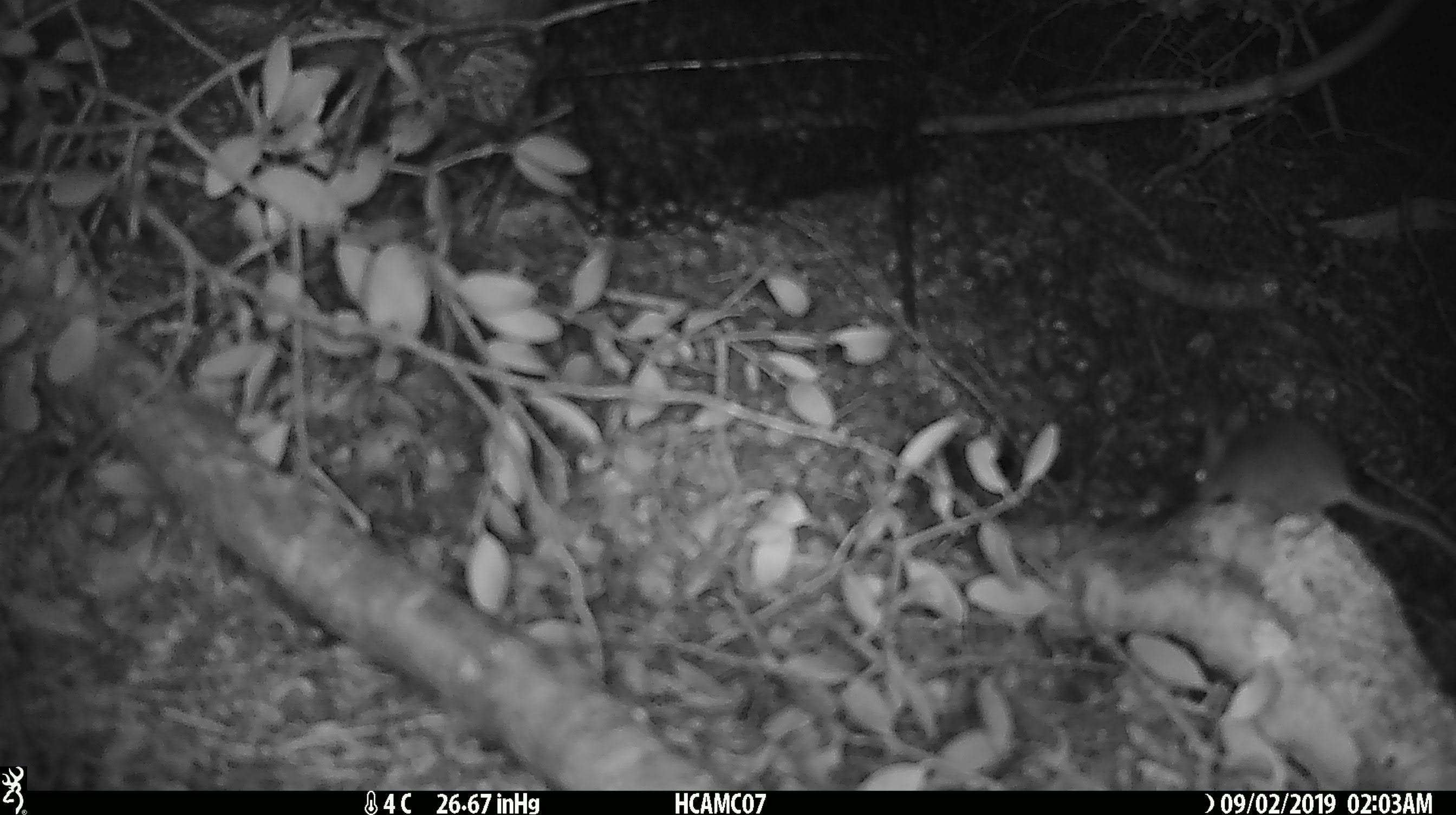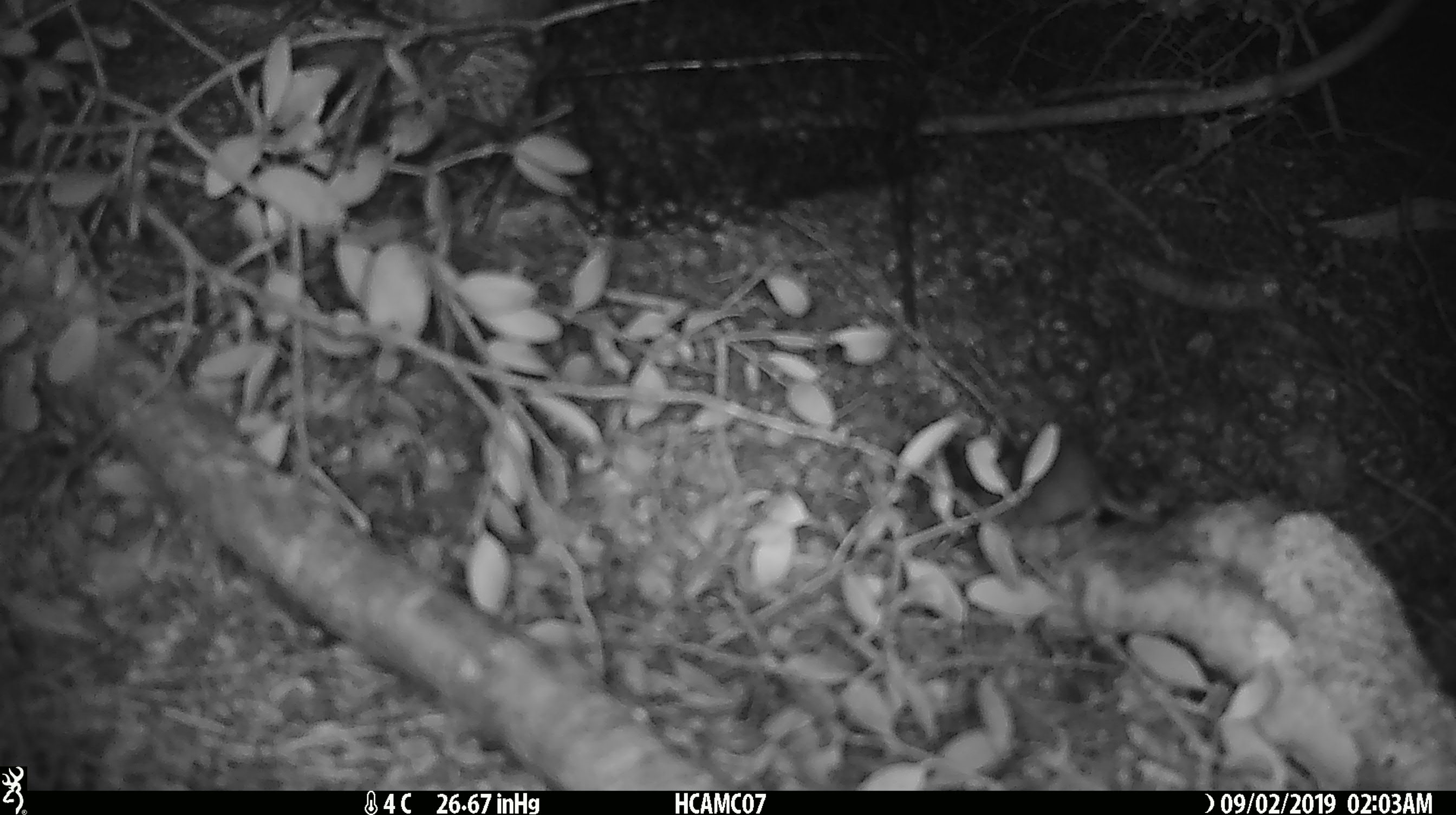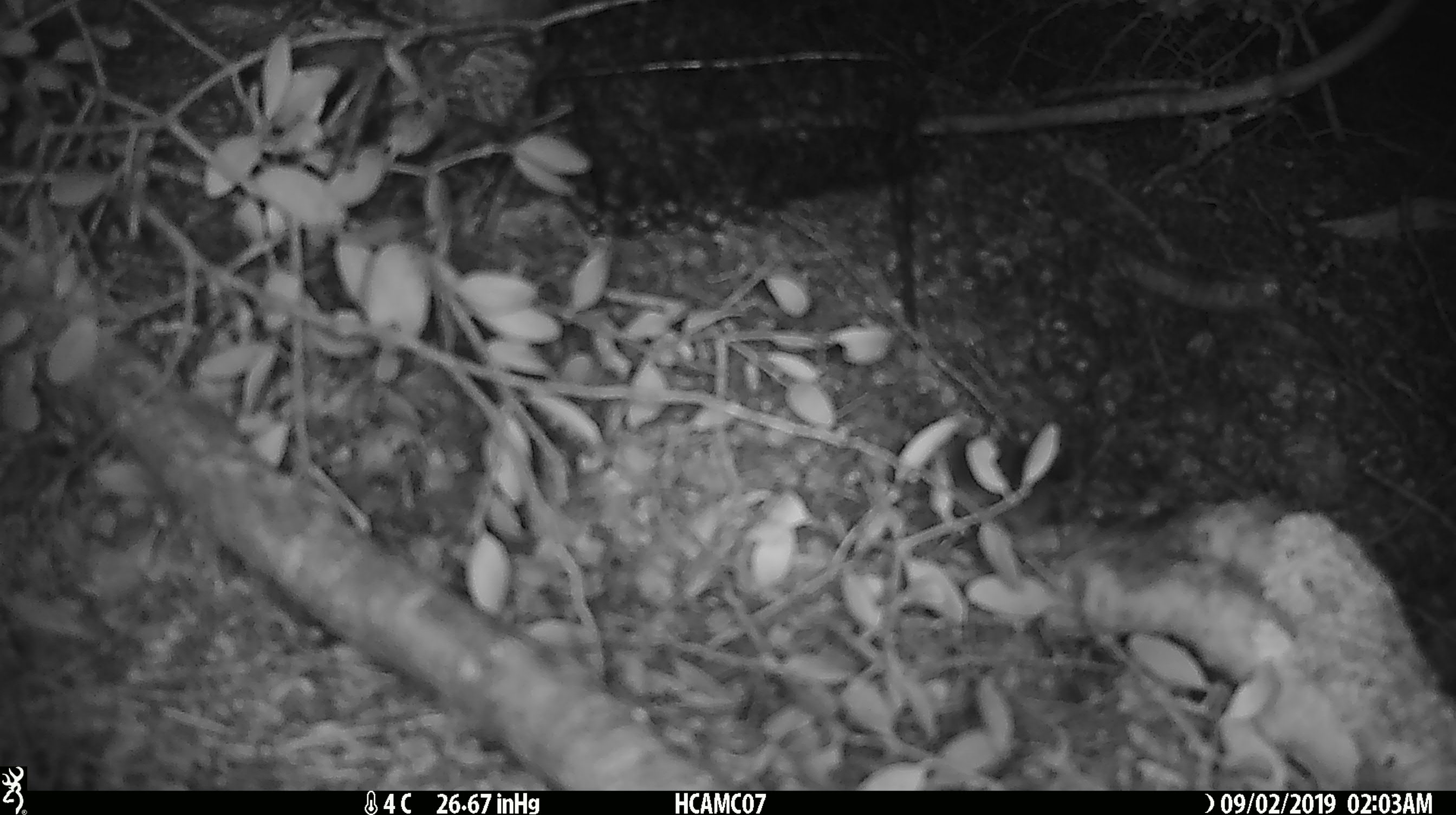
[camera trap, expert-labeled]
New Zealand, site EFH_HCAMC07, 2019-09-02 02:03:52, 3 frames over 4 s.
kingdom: Animalia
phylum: Chordata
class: Mammalia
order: Rodentia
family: Muridae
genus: Mus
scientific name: Mus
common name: mouse